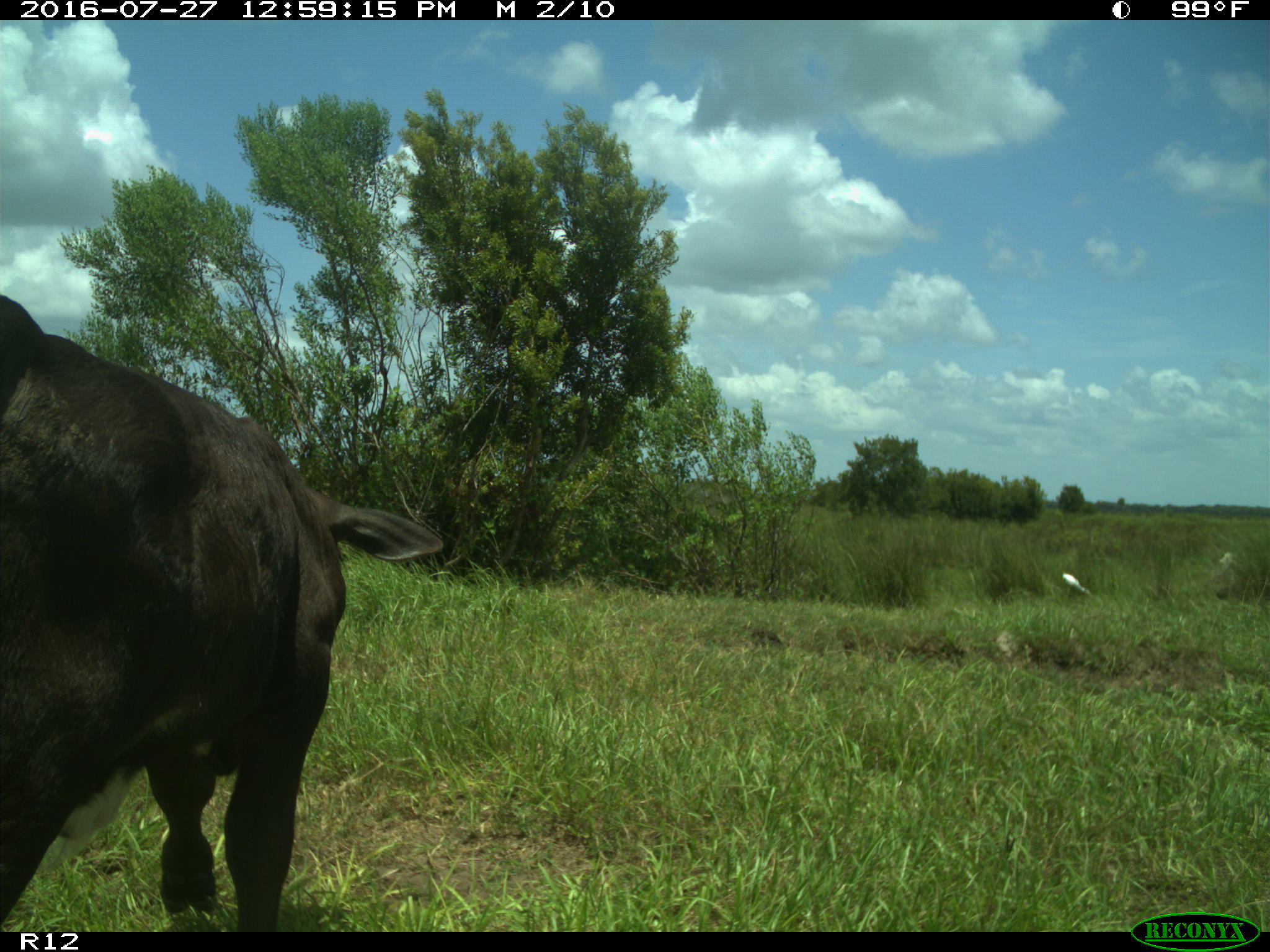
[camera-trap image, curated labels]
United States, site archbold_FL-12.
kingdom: Animalia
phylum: Chordata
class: Mammalia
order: Artiodactyla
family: Bovidae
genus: Bos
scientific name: Bos taurus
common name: domestic cow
Bos taurus (domestic cow).